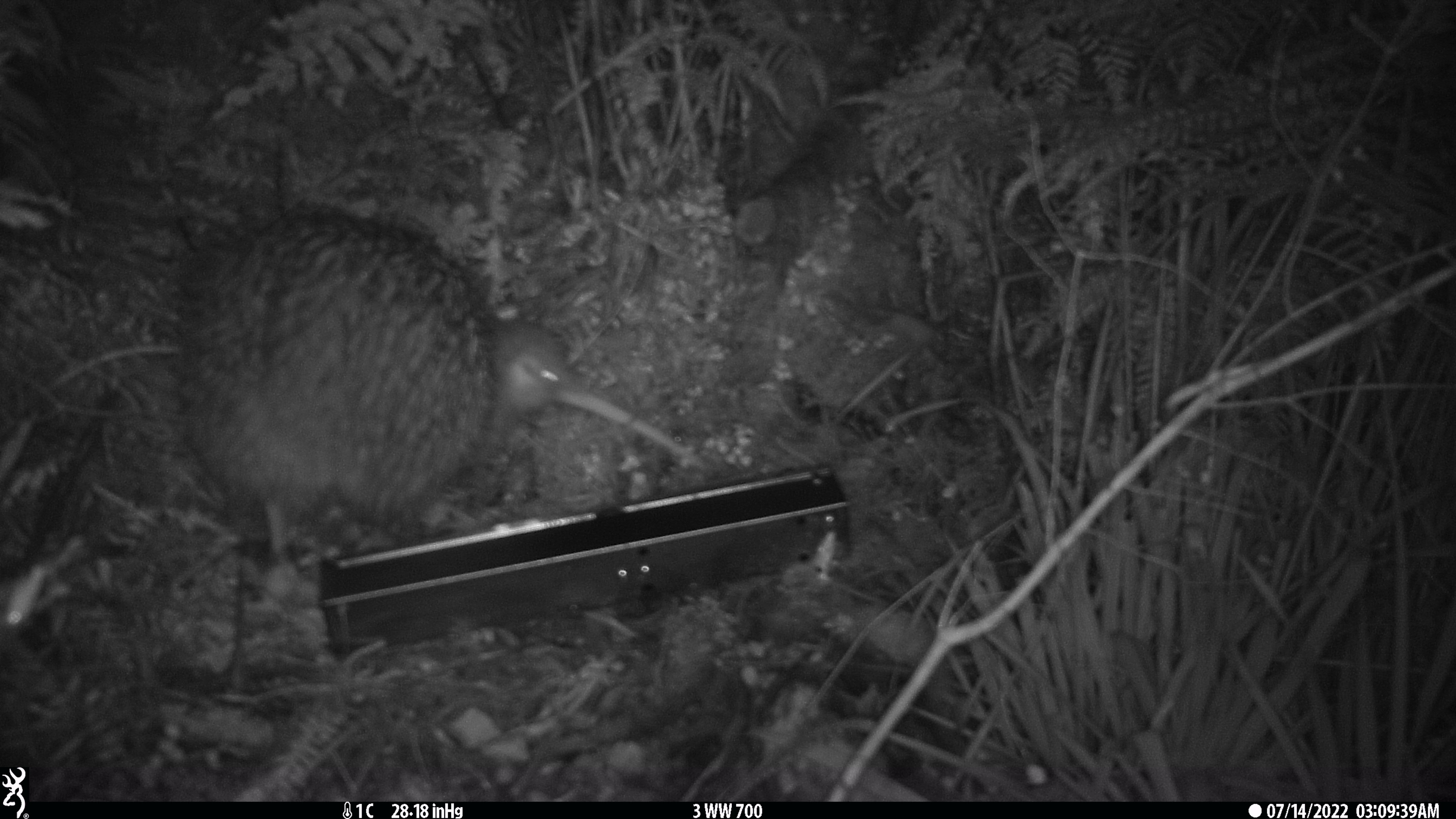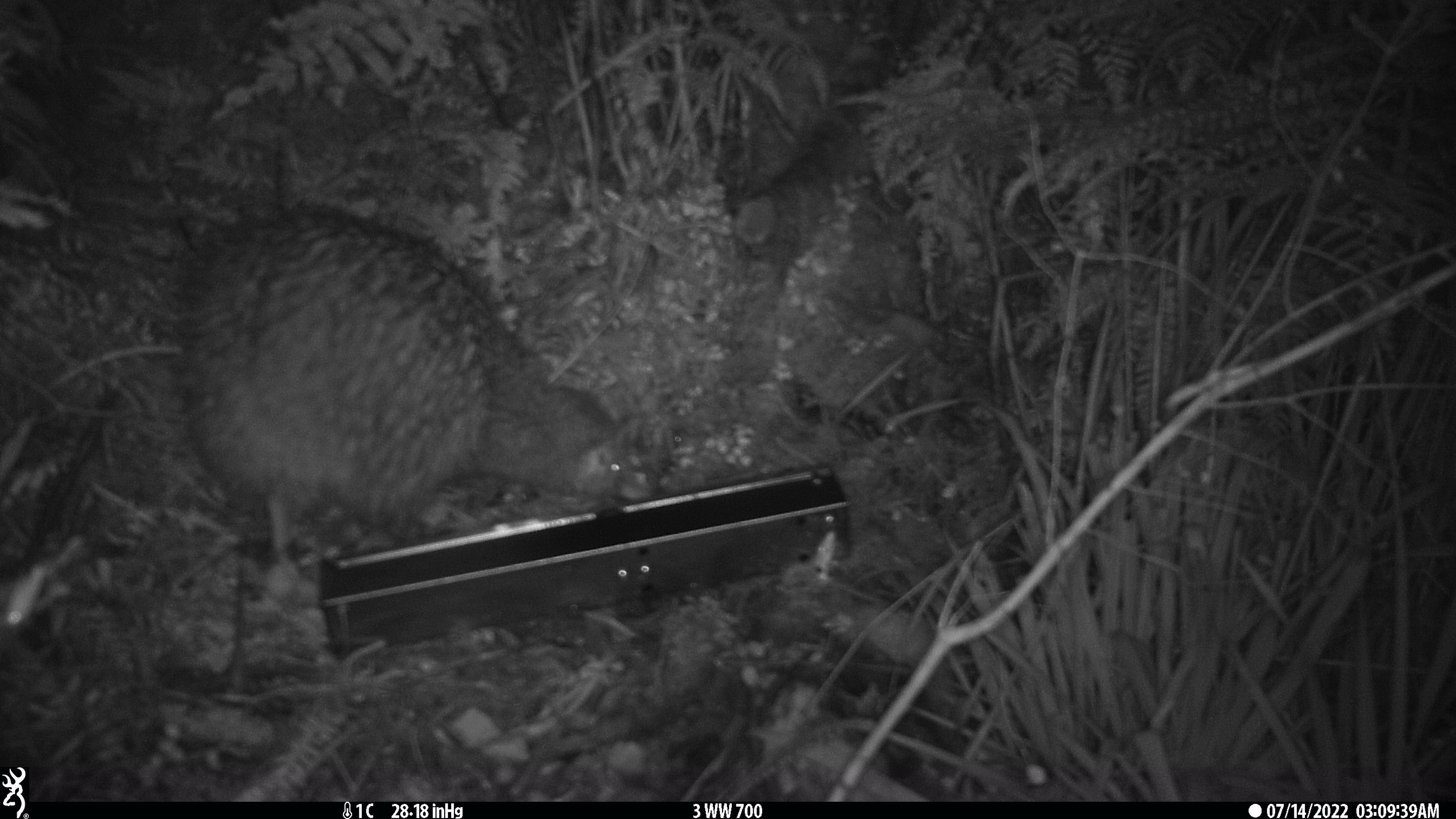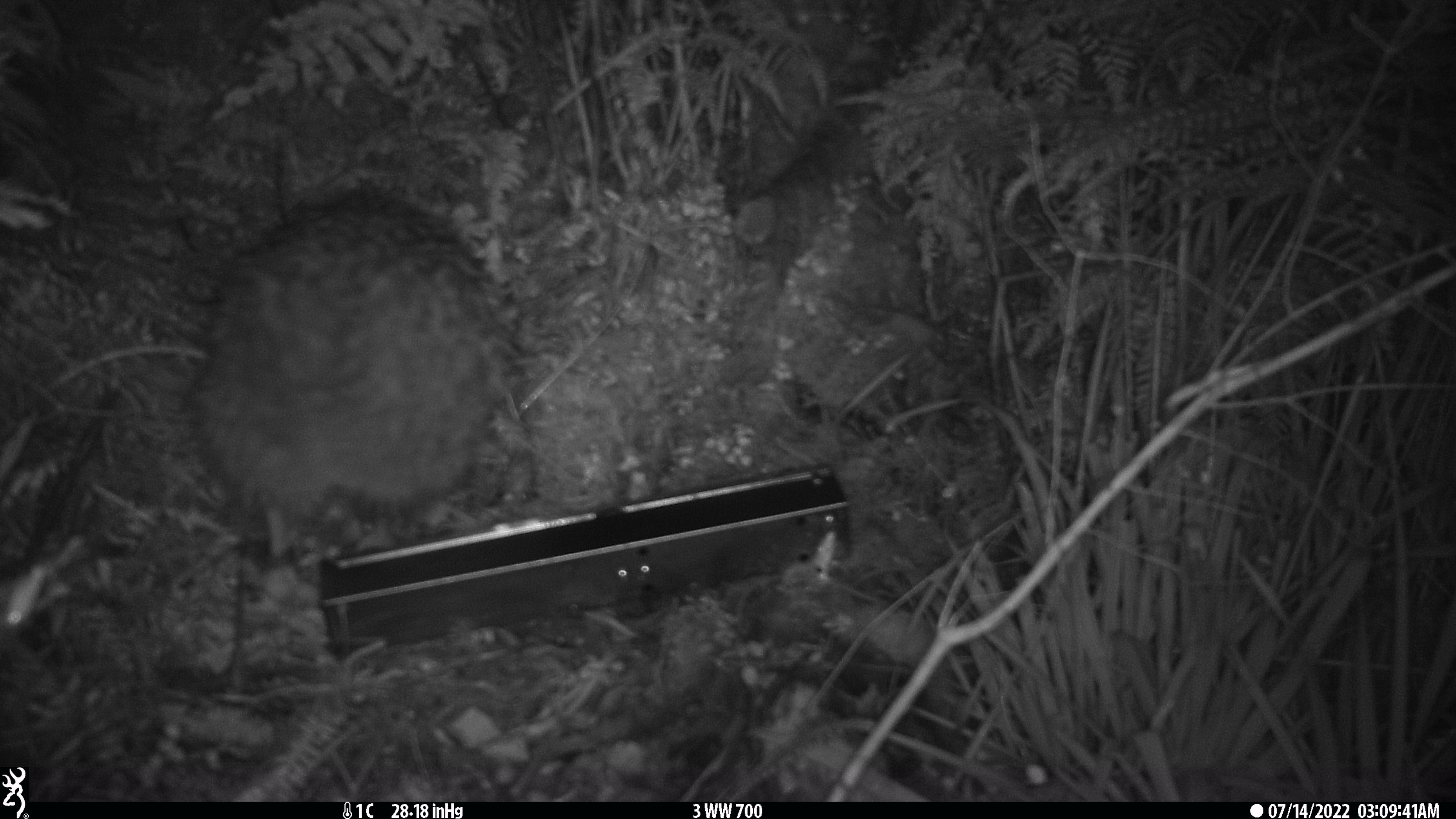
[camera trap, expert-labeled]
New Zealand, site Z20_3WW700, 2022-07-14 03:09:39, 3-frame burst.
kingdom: Animalia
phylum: Chordata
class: Aves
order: Apterygiformes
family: Apterygidae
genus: Apteryx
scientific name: Apteryx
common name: kiwi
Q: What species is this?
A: Kiwi (Apteryx).